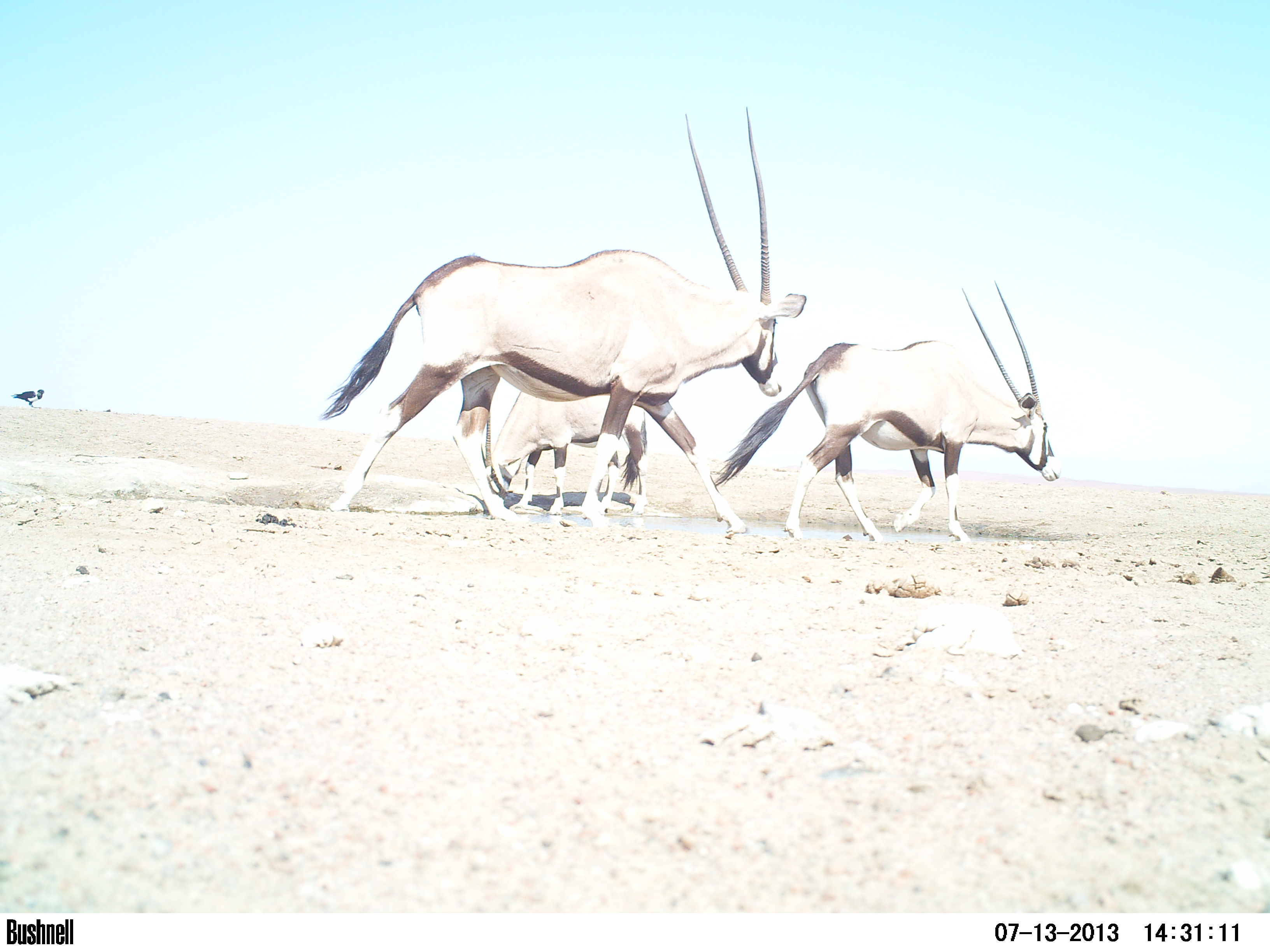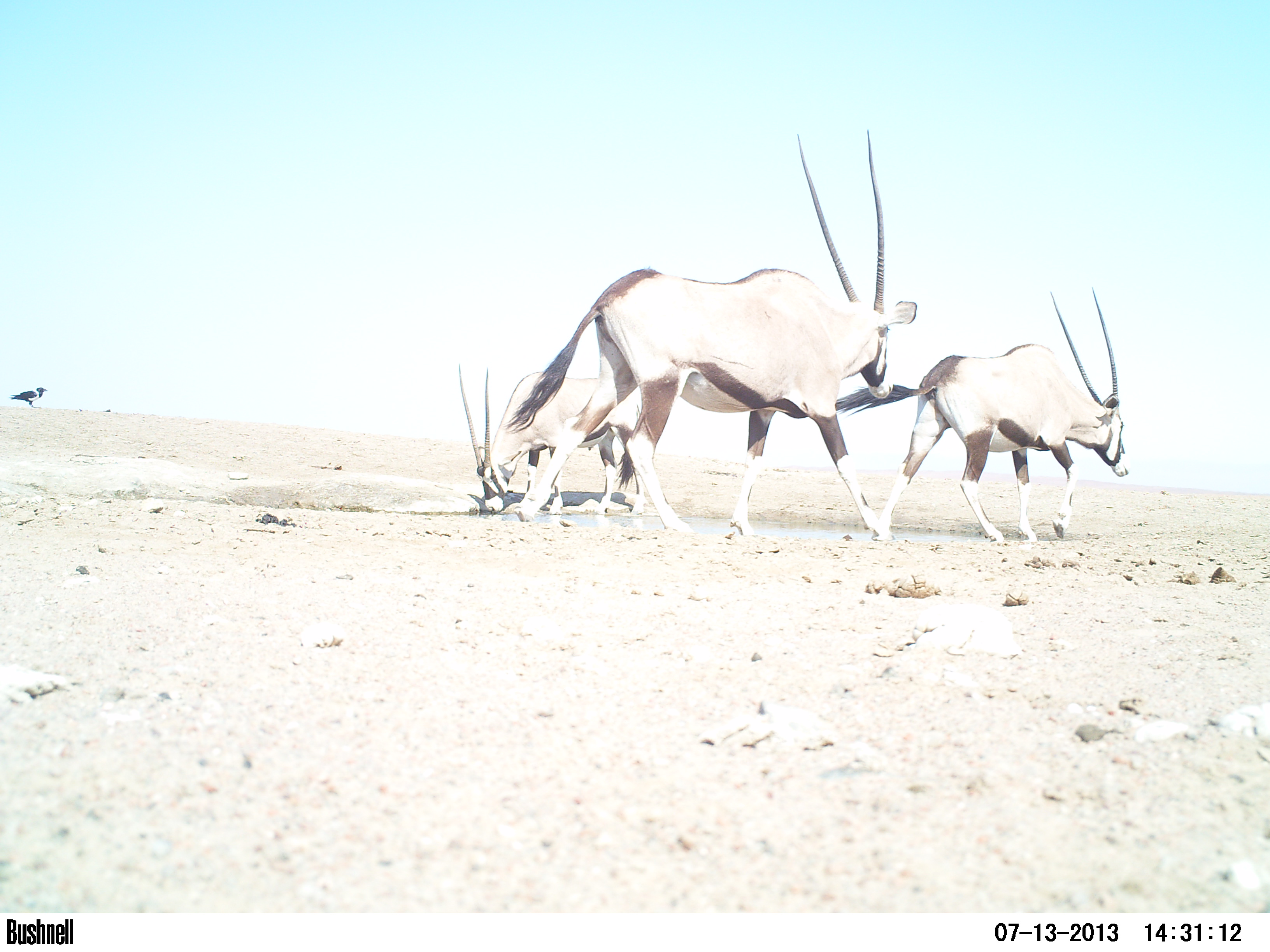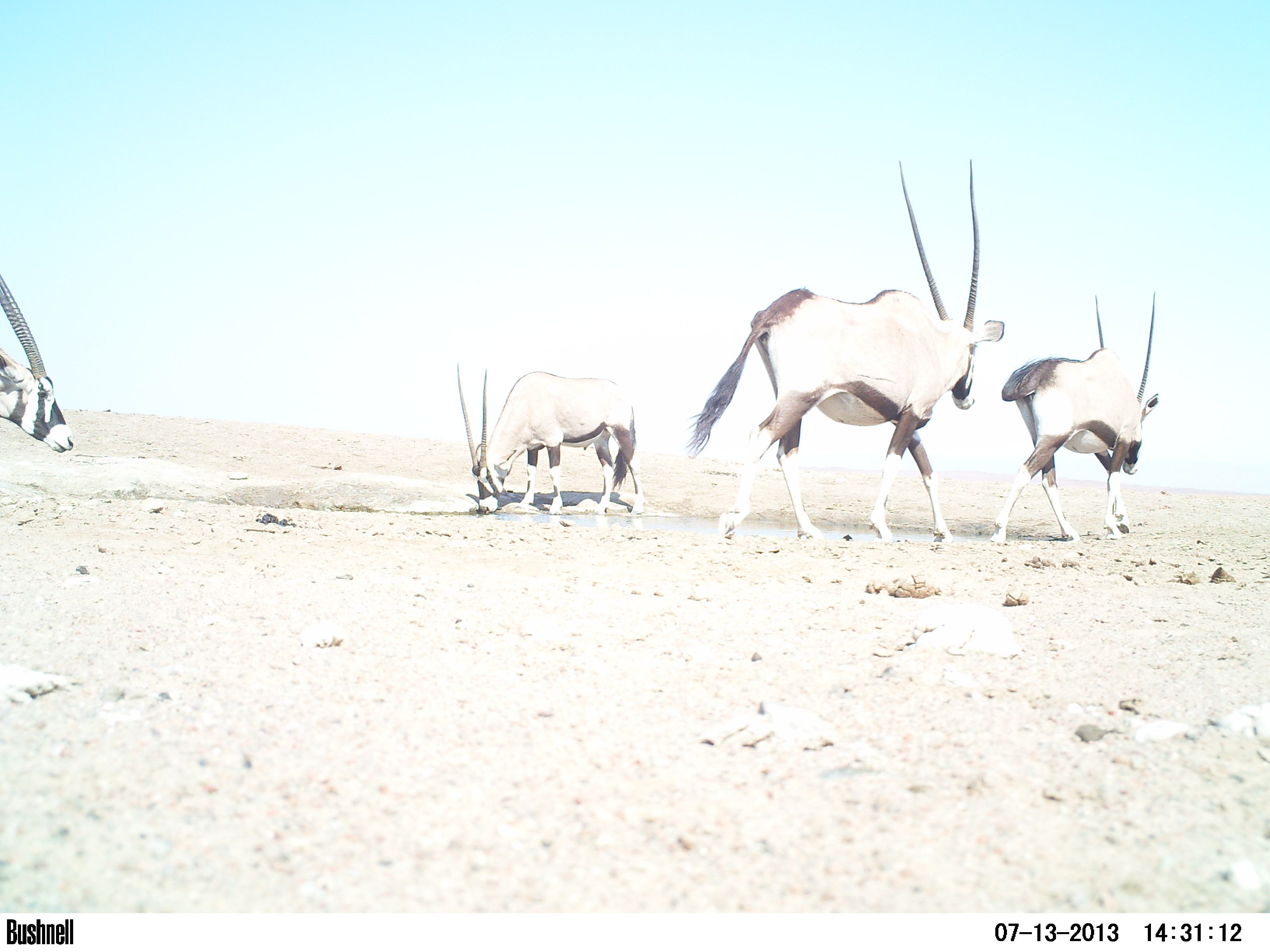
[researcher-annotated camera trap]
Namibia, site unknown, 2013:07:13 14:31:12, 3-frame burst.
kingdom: Animalia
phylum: Chordata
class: Mammalia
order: Artiodactyla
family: Bovidae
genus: Oryx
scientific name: Oryx gazella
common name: gemsbok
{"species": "Oryx gazella (gemsbok)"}